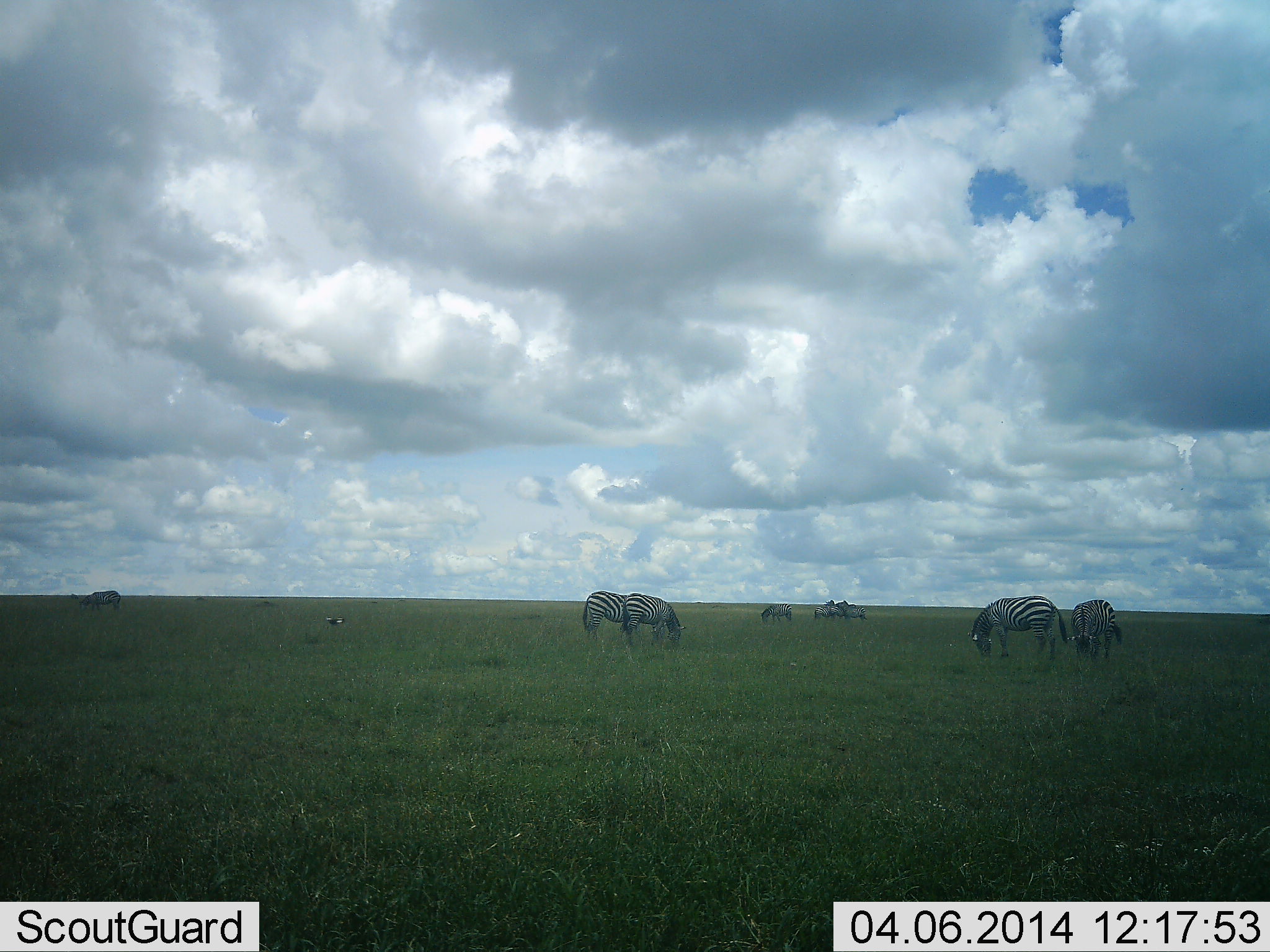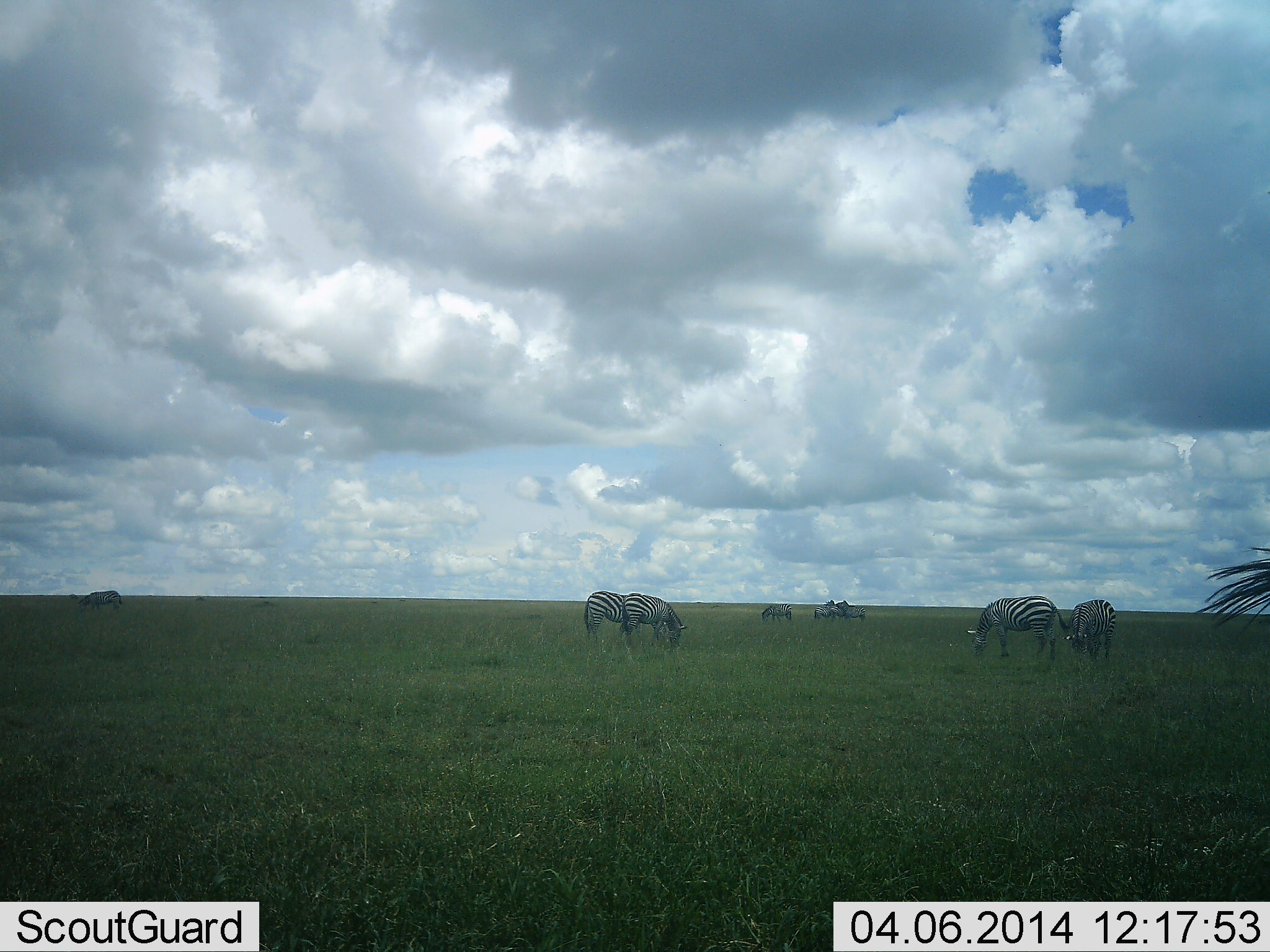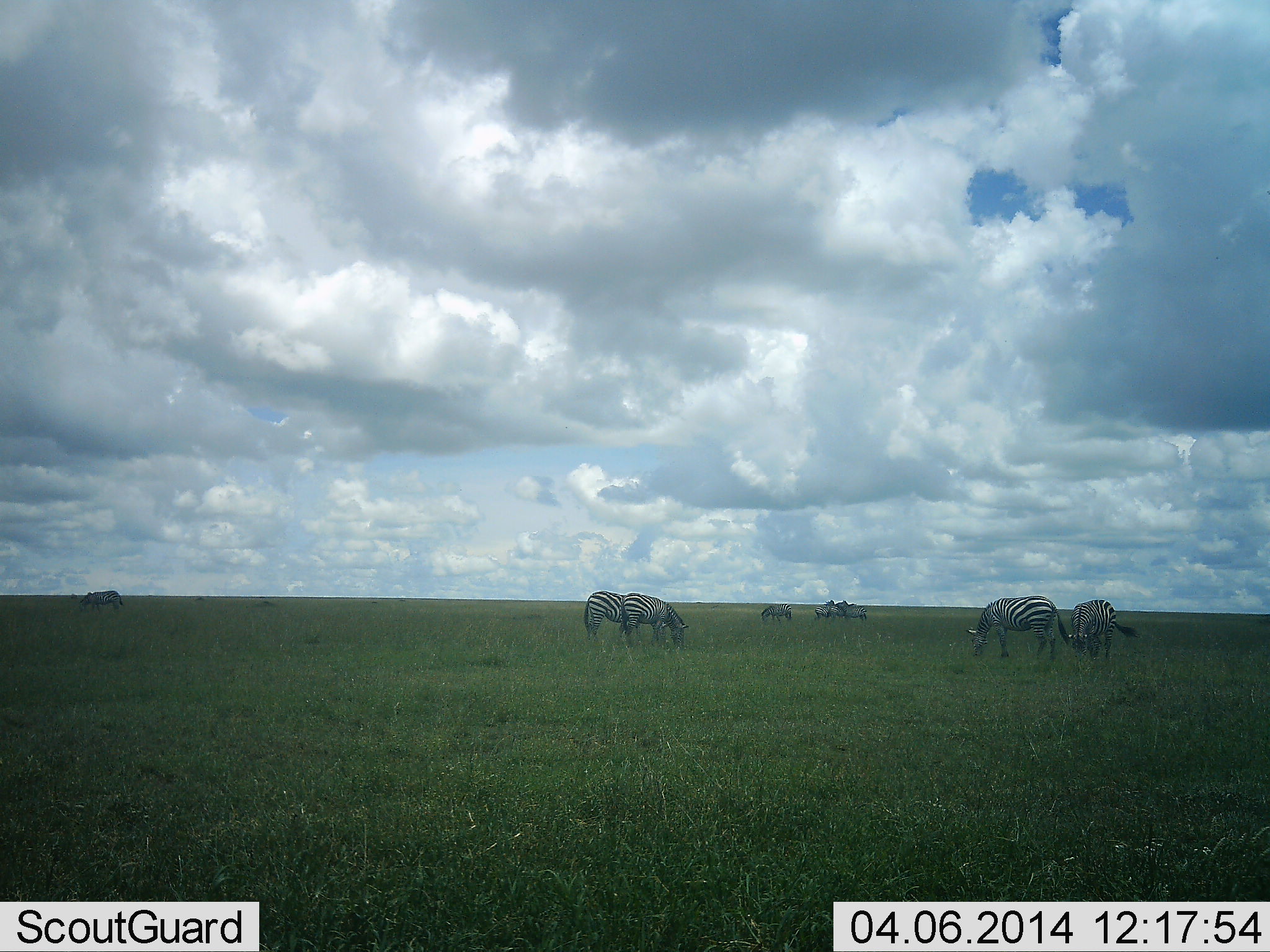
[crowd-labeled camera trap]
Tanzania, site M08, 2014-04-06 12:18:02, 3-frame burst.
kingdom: Animalia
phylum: Chordata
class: Mammalia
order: Perissodactyla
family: Equidae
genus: Equus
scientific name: Equus quagga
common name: plains zebra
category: zebra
Zebra (plains zebra) (Equus quagga), count 9. Behavior (volunteer vote fractions): standing 36%, resting 0%, moving 9%, interacting 0%. Young present (vote fraction): 0%. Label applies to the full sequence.